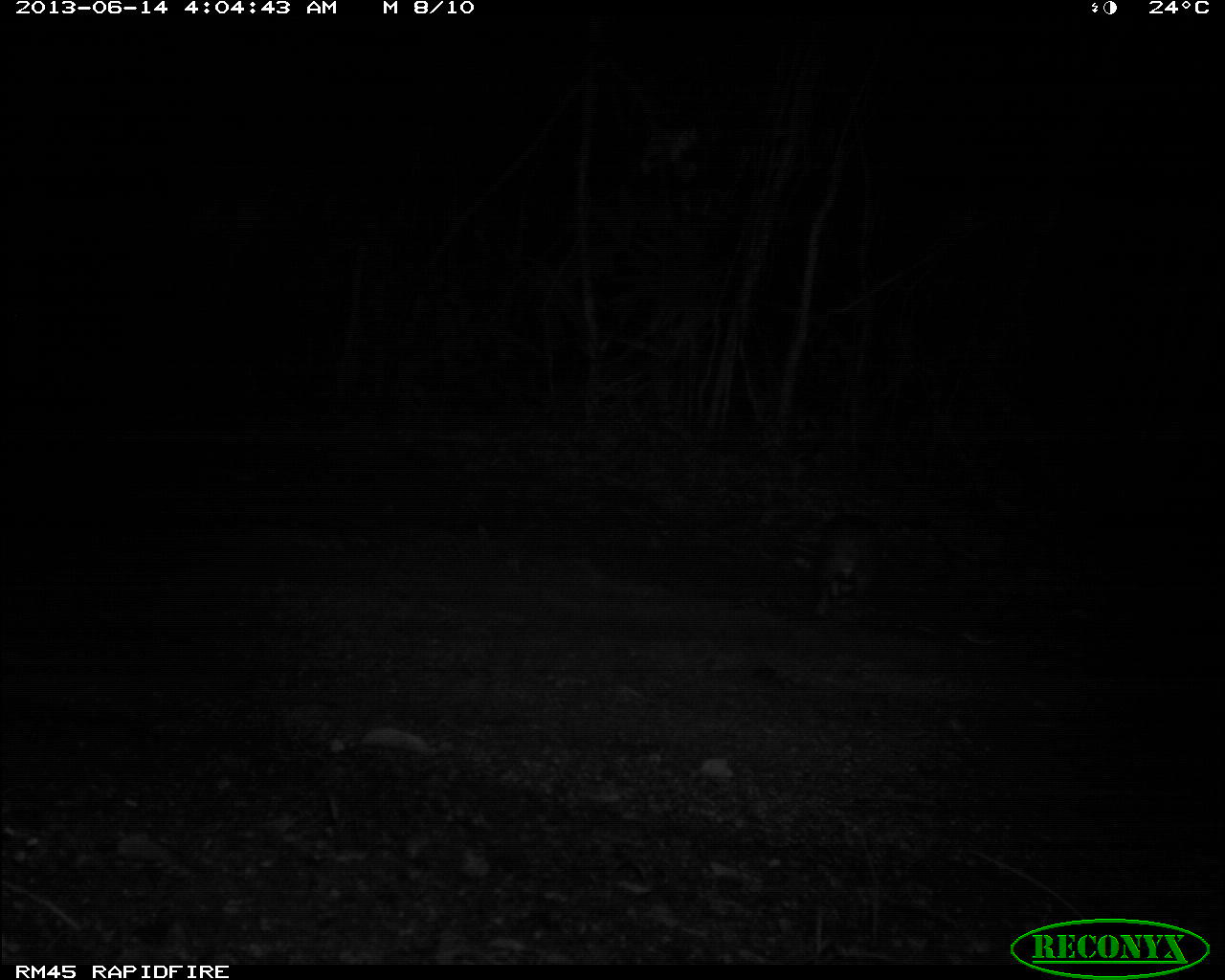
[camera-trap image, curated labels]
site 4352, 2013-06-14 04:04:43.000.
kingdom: Animalia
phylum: Chordata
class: Mammalia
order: Rodentia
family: Cuniculidae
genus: Cuniculus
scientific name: Cuniculus paca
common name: spotted paca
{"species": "Cuniculus paca (spotted paca)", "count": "1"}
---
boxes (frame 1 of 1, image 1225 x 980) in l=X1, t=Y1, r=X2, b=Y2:
cuniculus paca: l=812, t=509, r=887, b=622